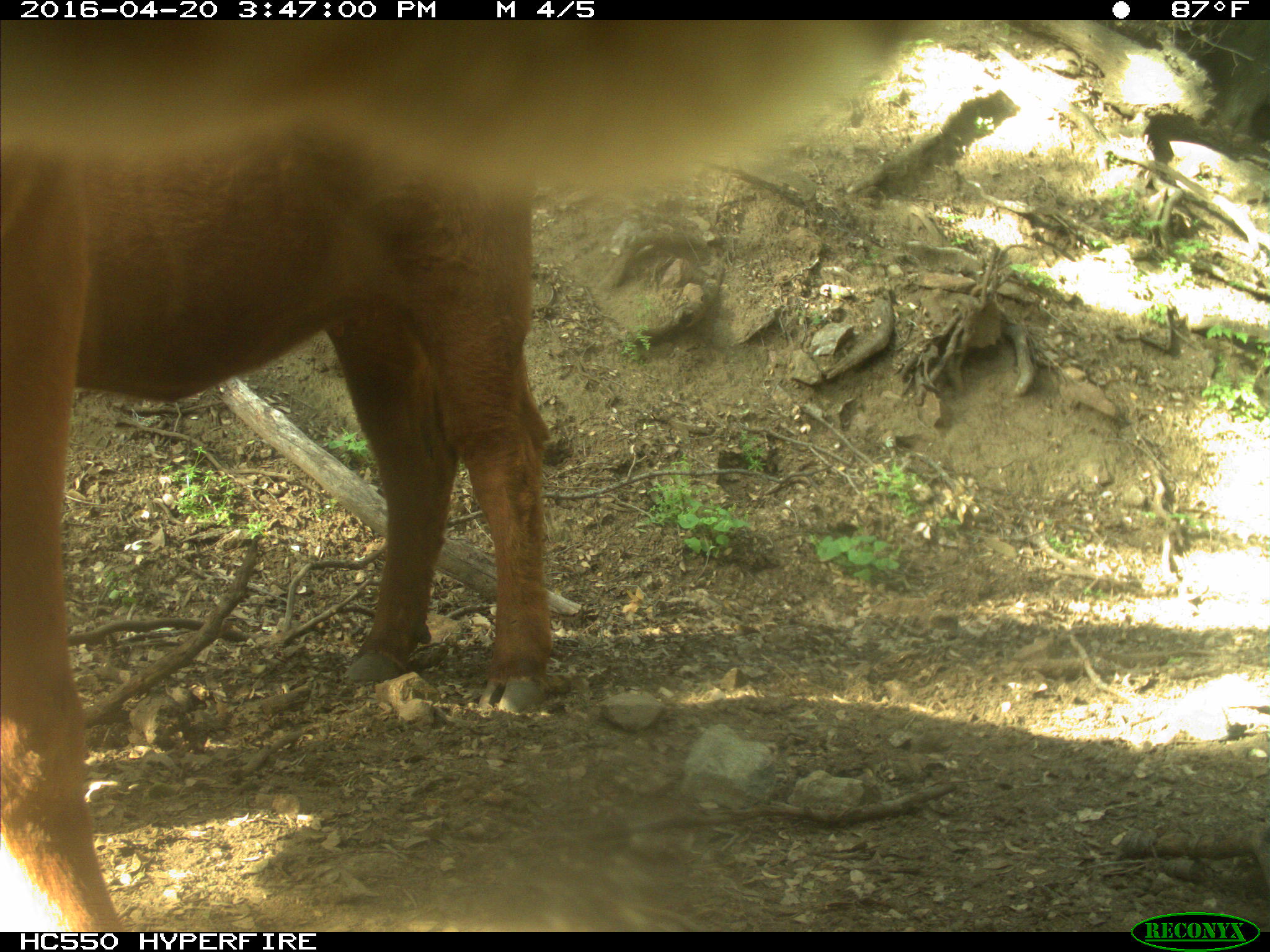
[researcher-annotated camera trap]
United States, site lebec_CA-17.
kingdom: Animalia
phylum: Chordata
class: Mammalia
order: Artiodactyla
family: Bovidae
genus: Bos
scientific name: Bos taurus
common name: domestic cow